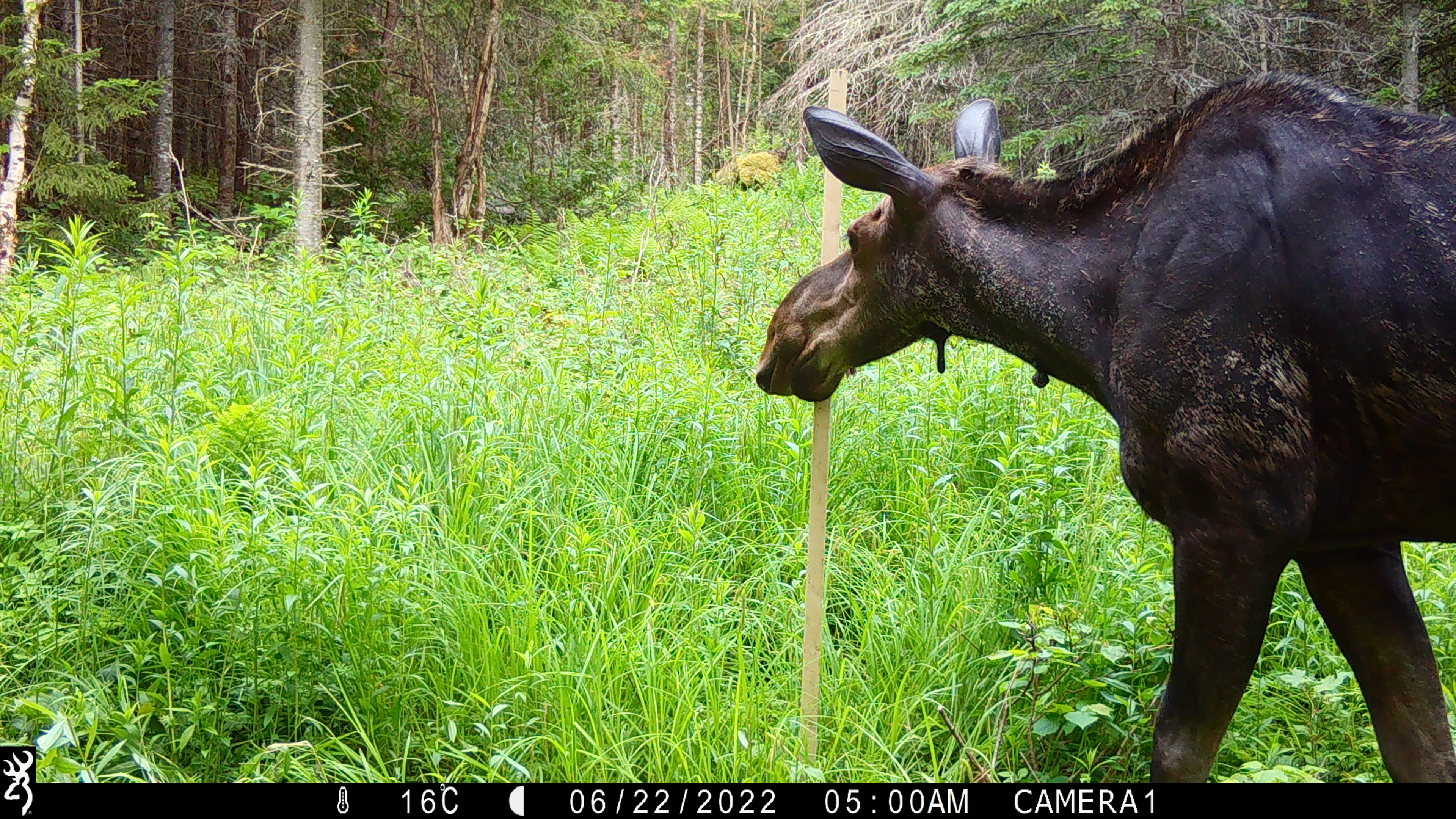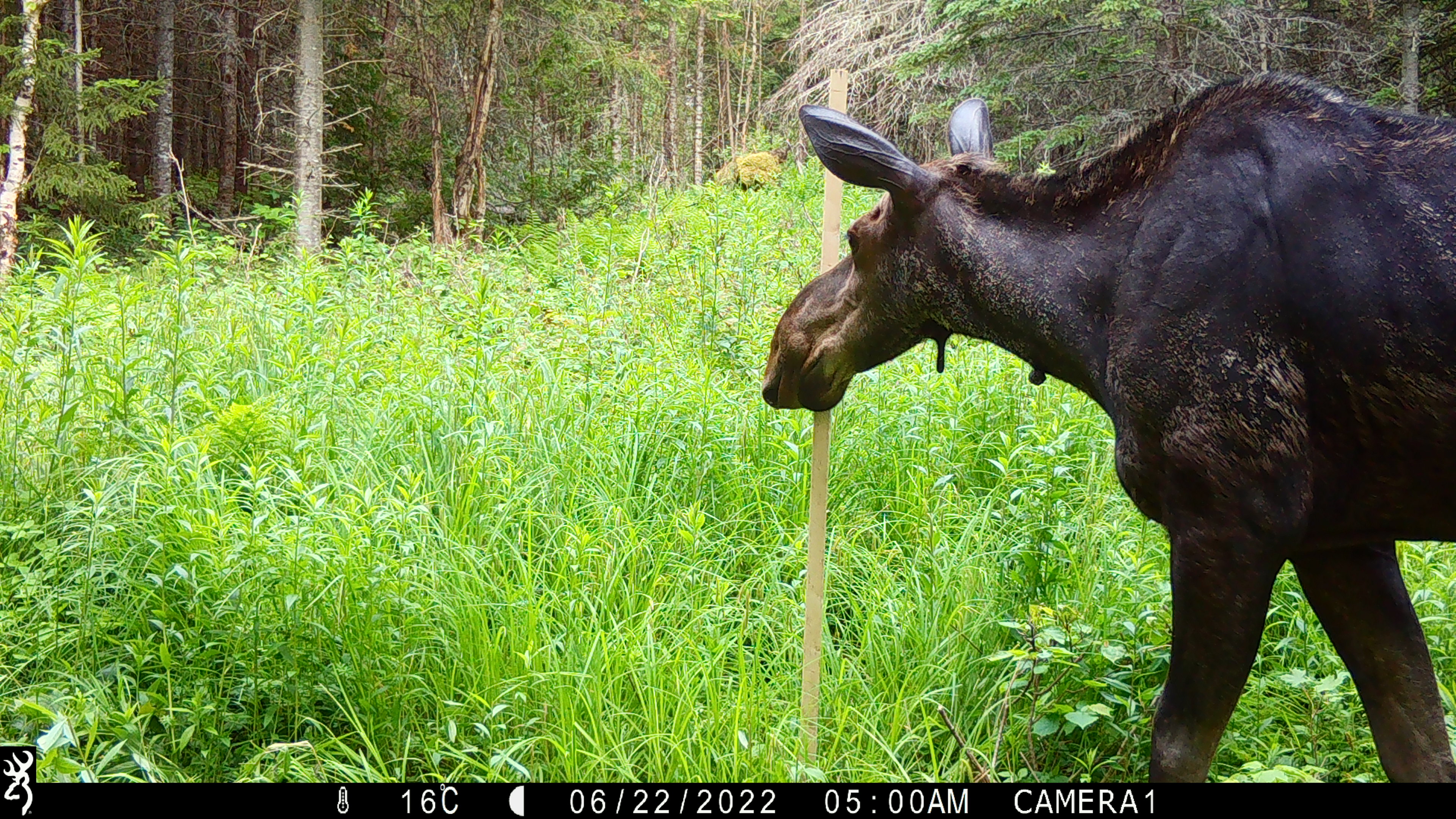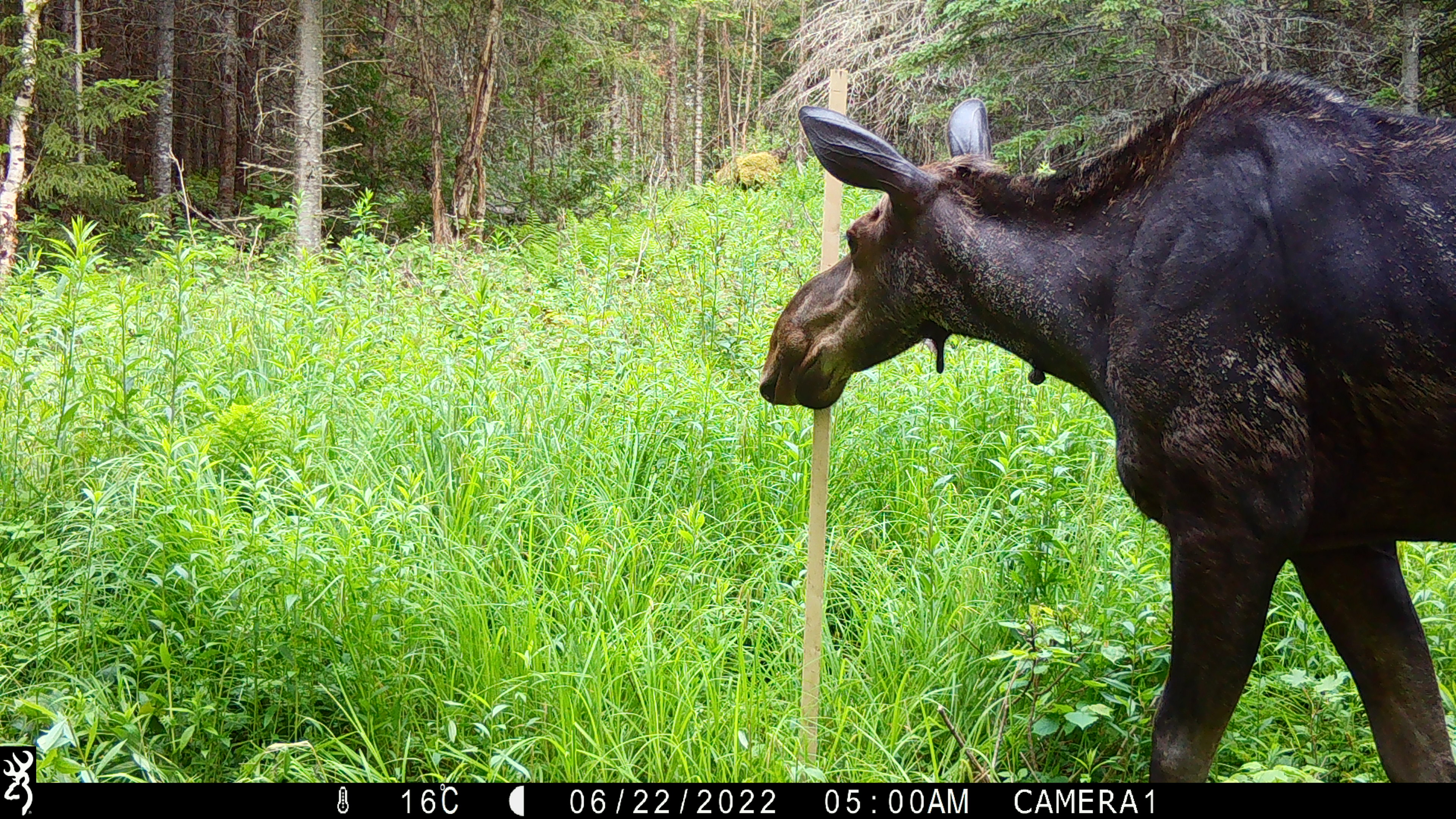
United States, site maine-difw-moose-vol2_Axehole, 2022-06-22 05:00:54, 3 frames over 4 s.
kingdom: Animalia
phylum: Chordata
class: Mammalia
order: Artiodactyla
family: Cervidae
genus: Alces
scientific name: Alces alces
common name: moose